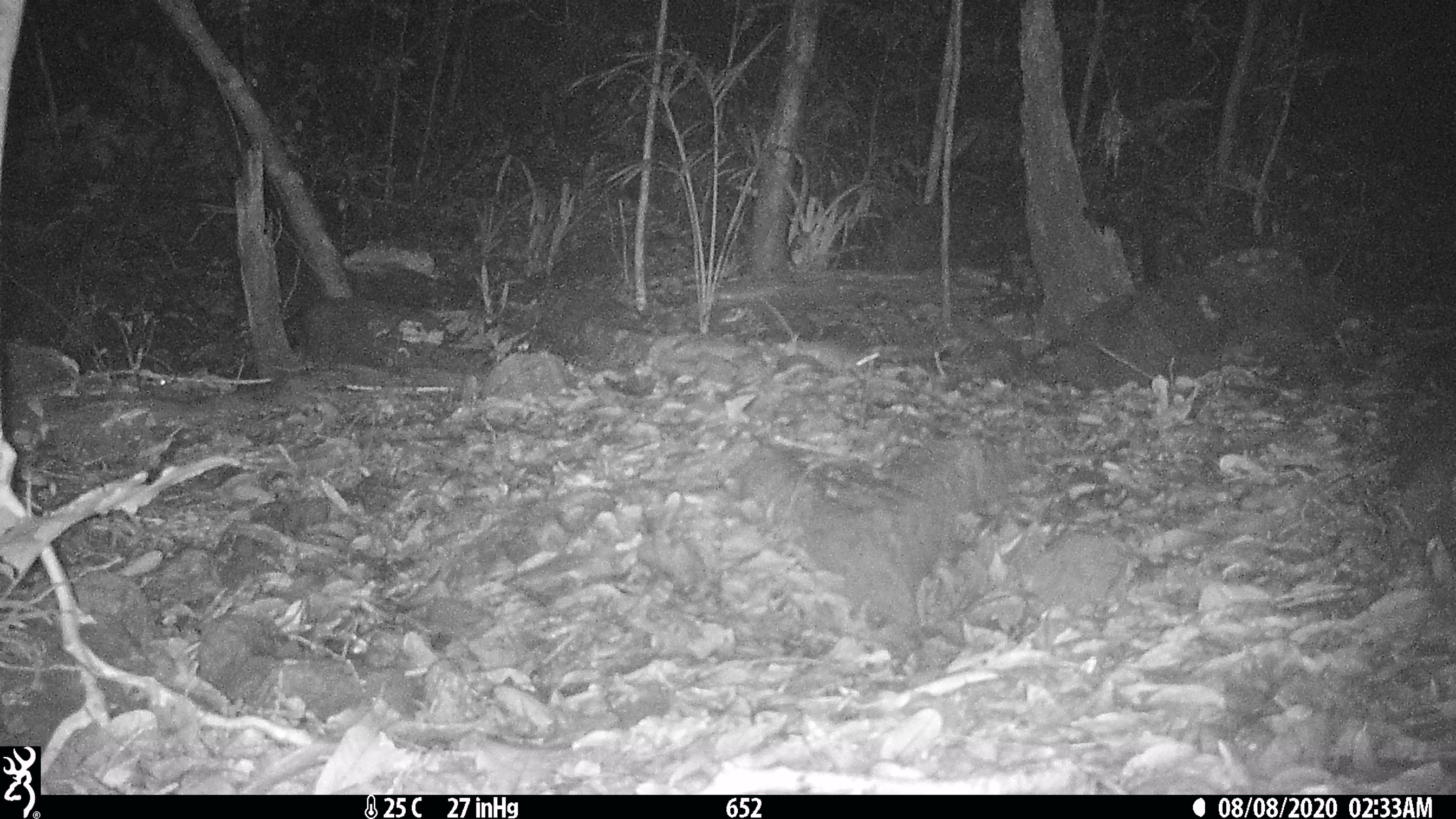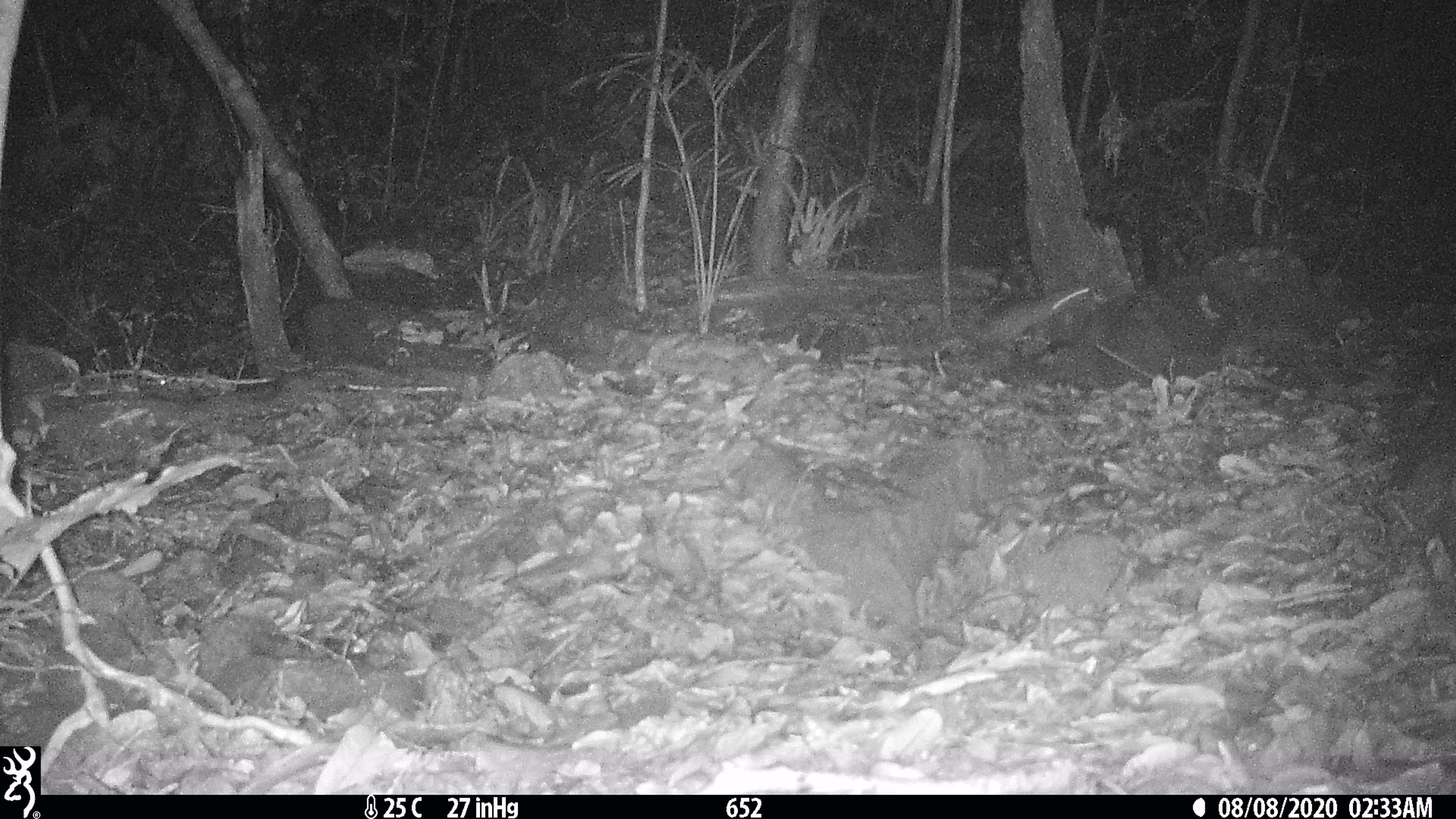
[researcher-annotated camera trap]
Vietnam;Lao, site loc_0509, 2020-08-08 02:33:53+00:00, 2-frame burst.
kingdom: Animalia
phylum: Chordata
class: Mammalia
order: Rodentia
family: Muridae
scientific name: Muridae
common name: old-world mice and rats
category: unidentified murid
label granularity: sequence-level